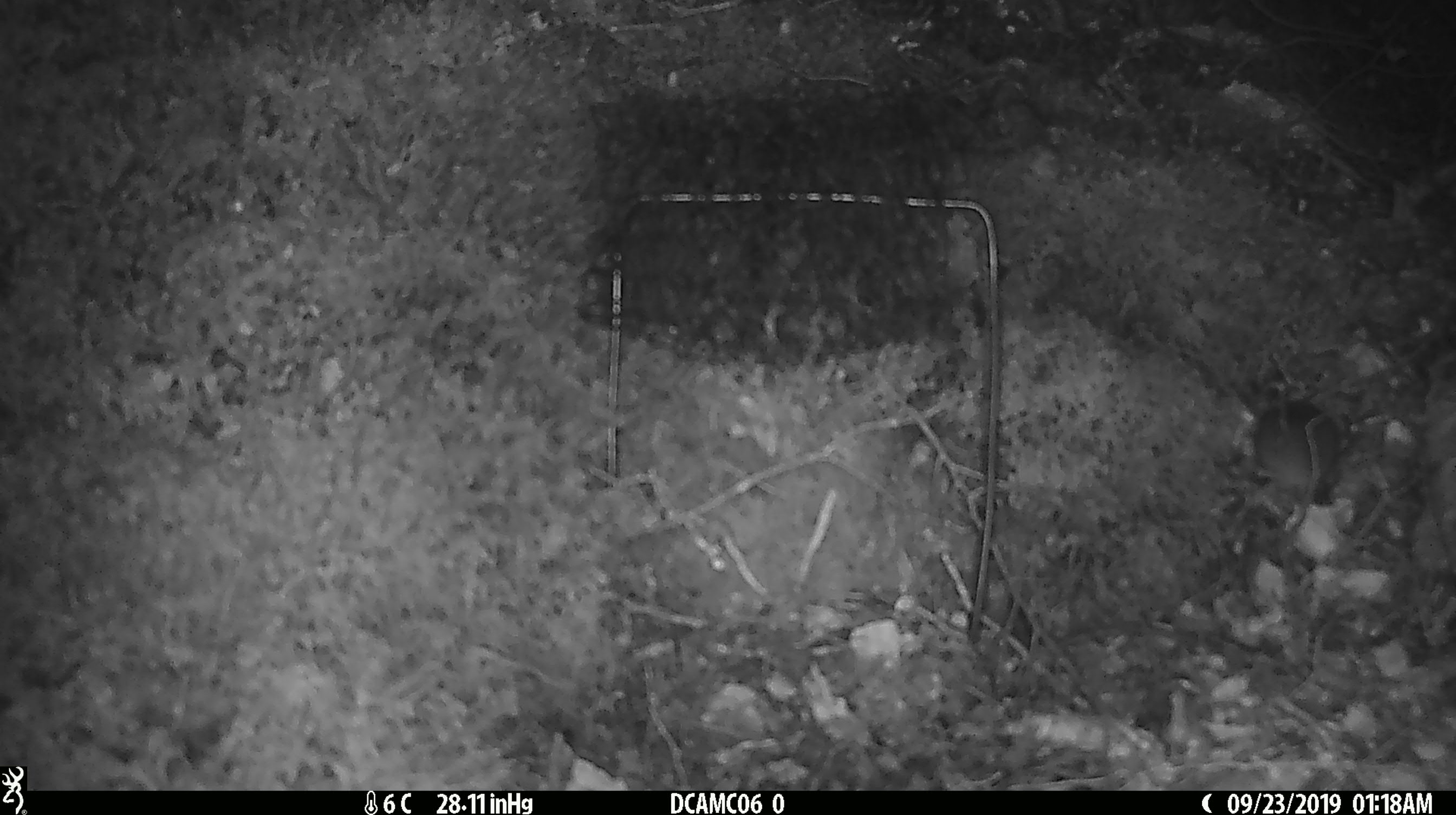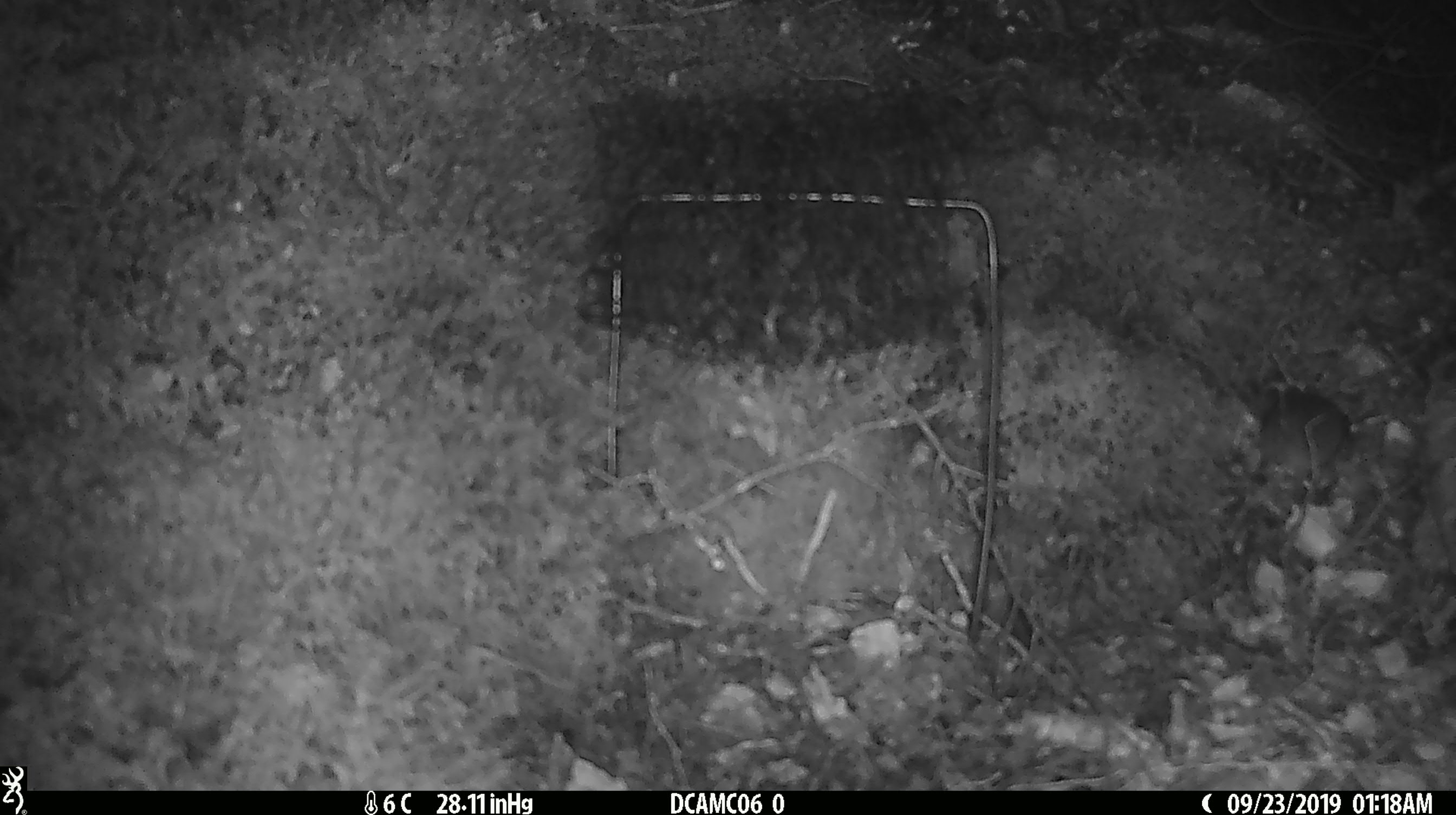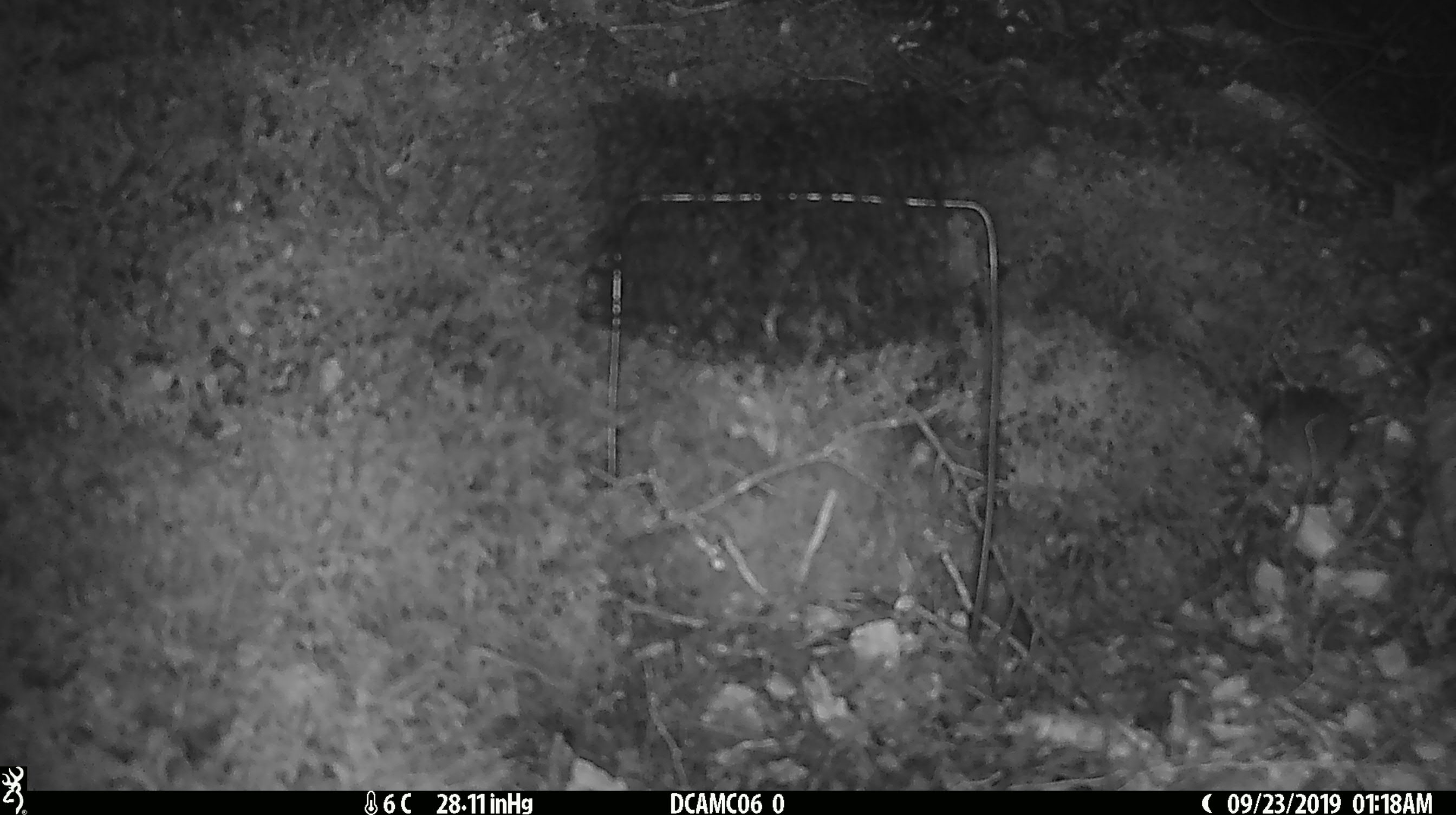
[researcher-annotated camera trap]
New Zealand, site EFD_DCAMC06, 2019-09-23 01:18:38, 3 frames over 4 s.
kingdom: Animalia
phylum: Chordata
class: Mammalia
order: Rodentia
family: Muridae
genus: Mus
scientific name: Mus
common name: mouse